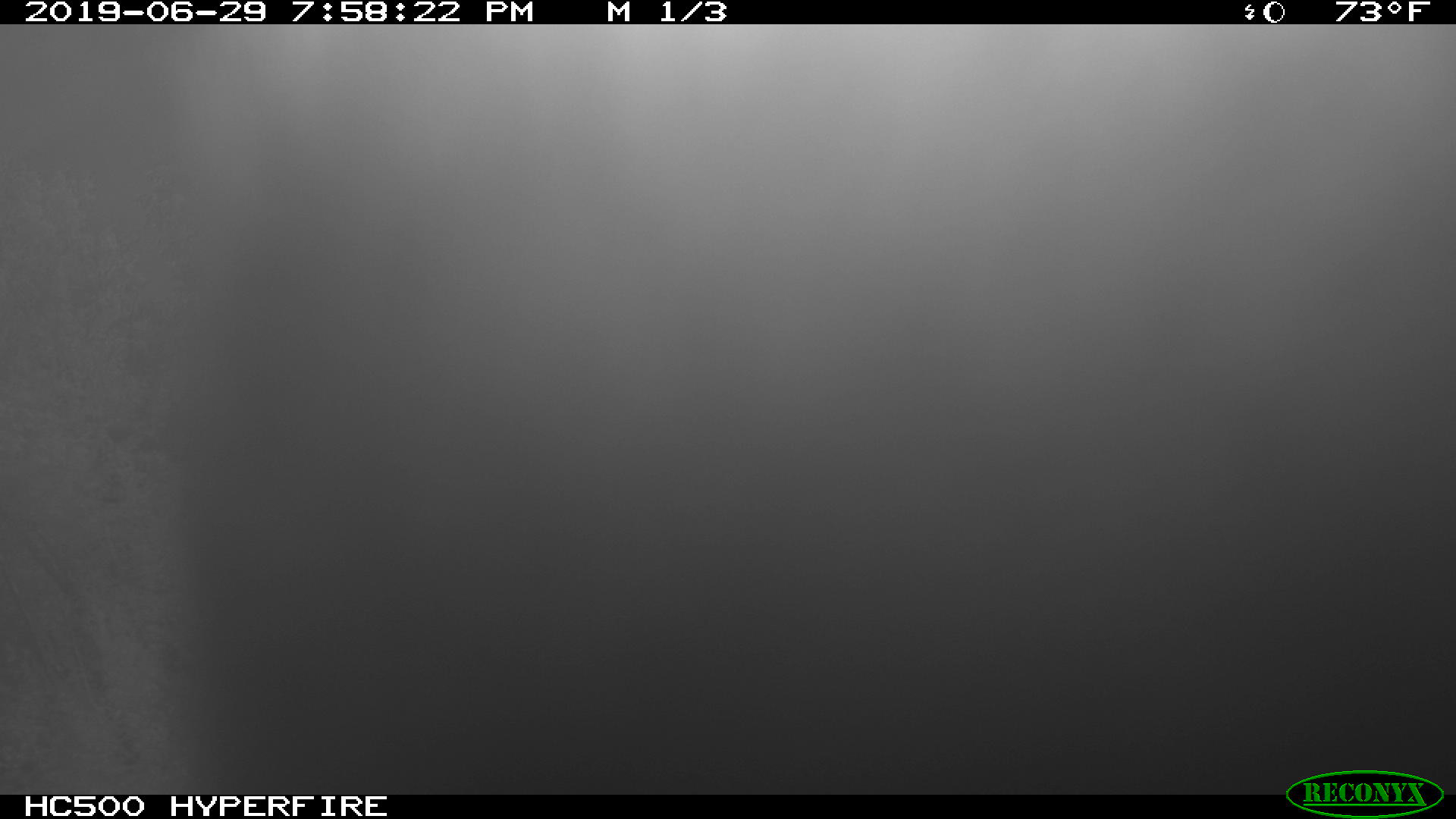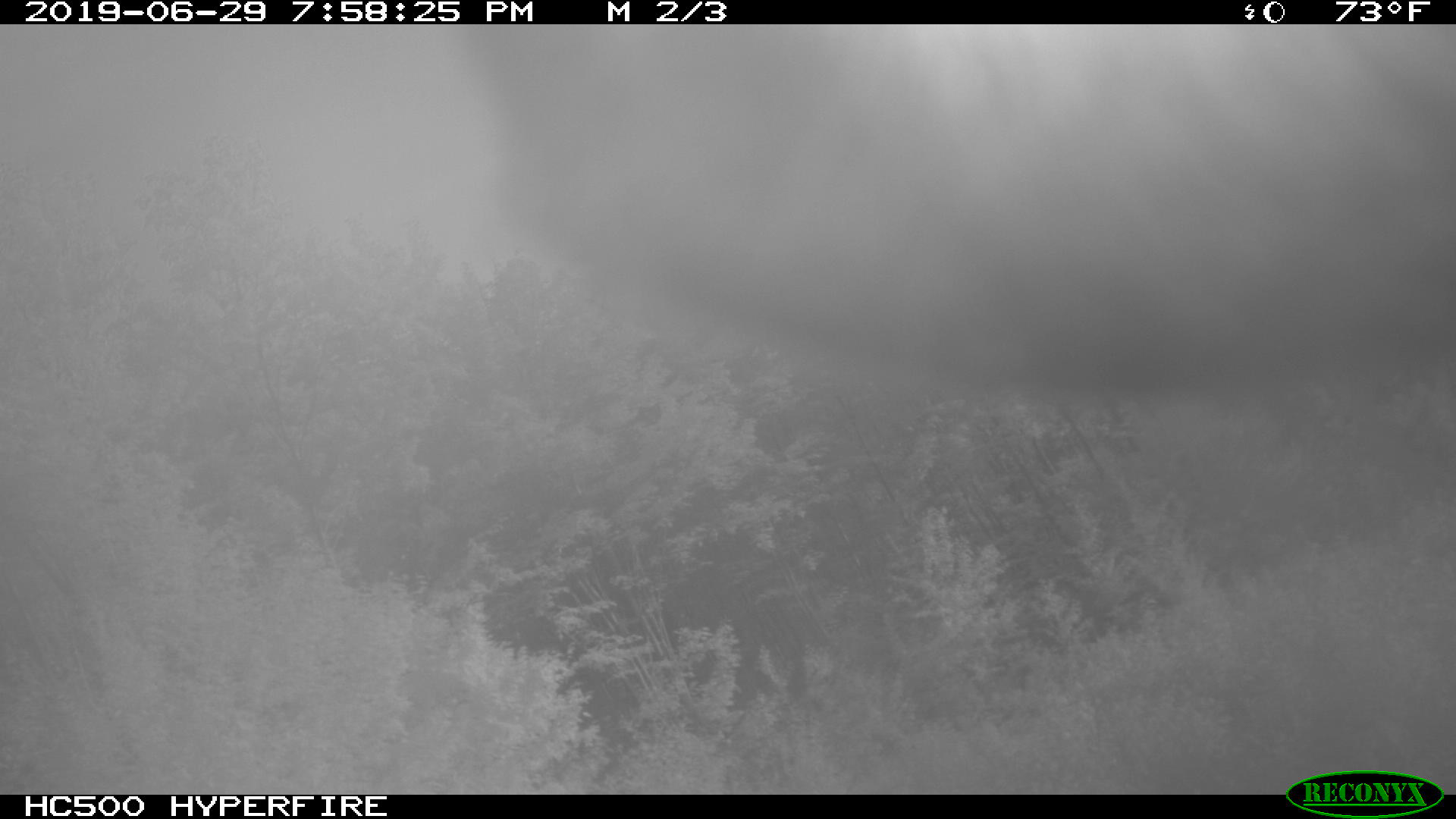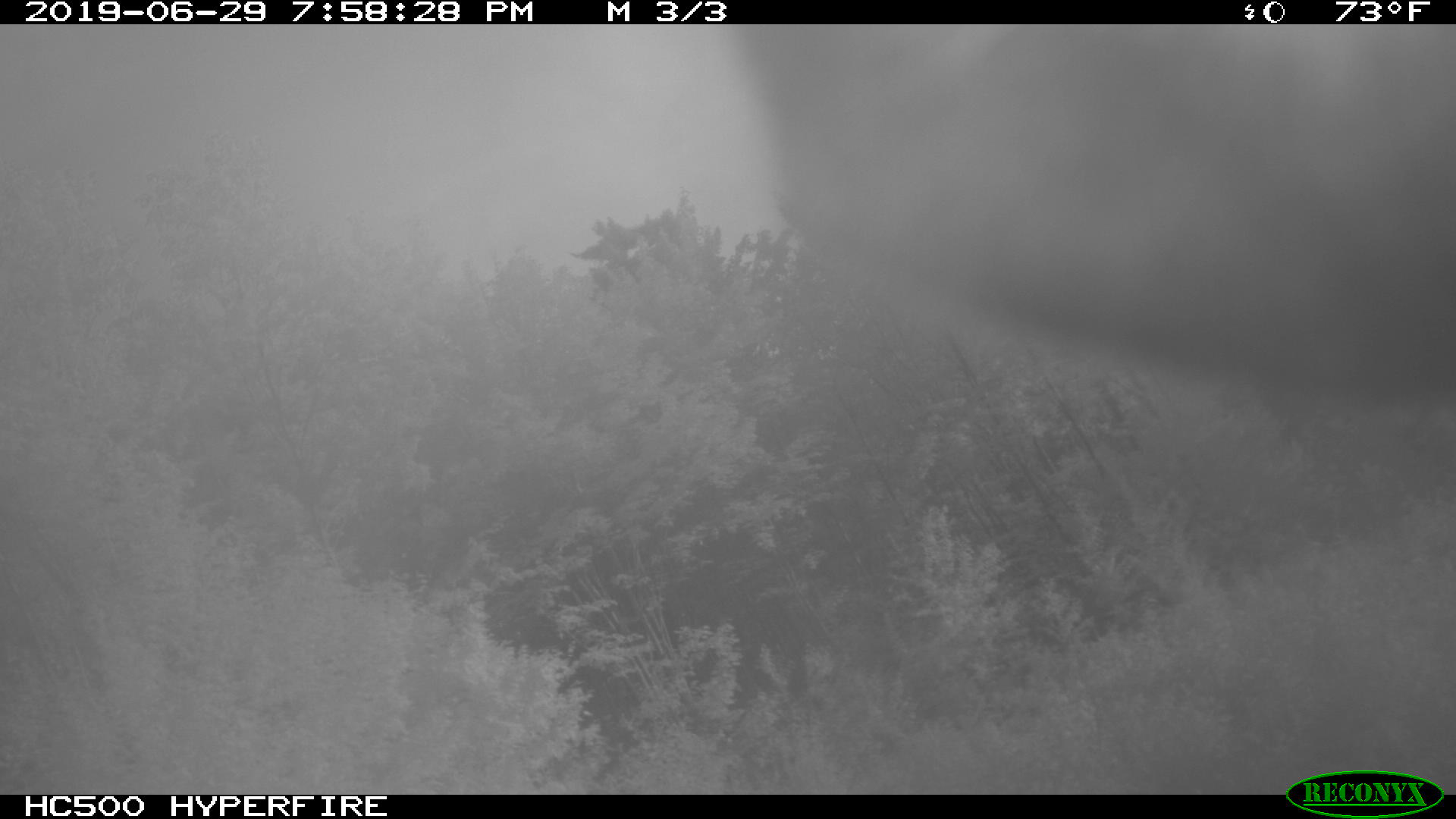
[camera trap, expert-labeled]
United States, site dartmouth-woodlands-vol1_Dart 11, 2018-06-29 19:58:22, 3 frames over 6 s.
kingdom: Animalia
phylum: Chordata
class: Mammalia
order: Artiodactyla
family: Cervidae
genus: Alces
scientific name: Alces alces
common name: moose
Moose (Alces alces).